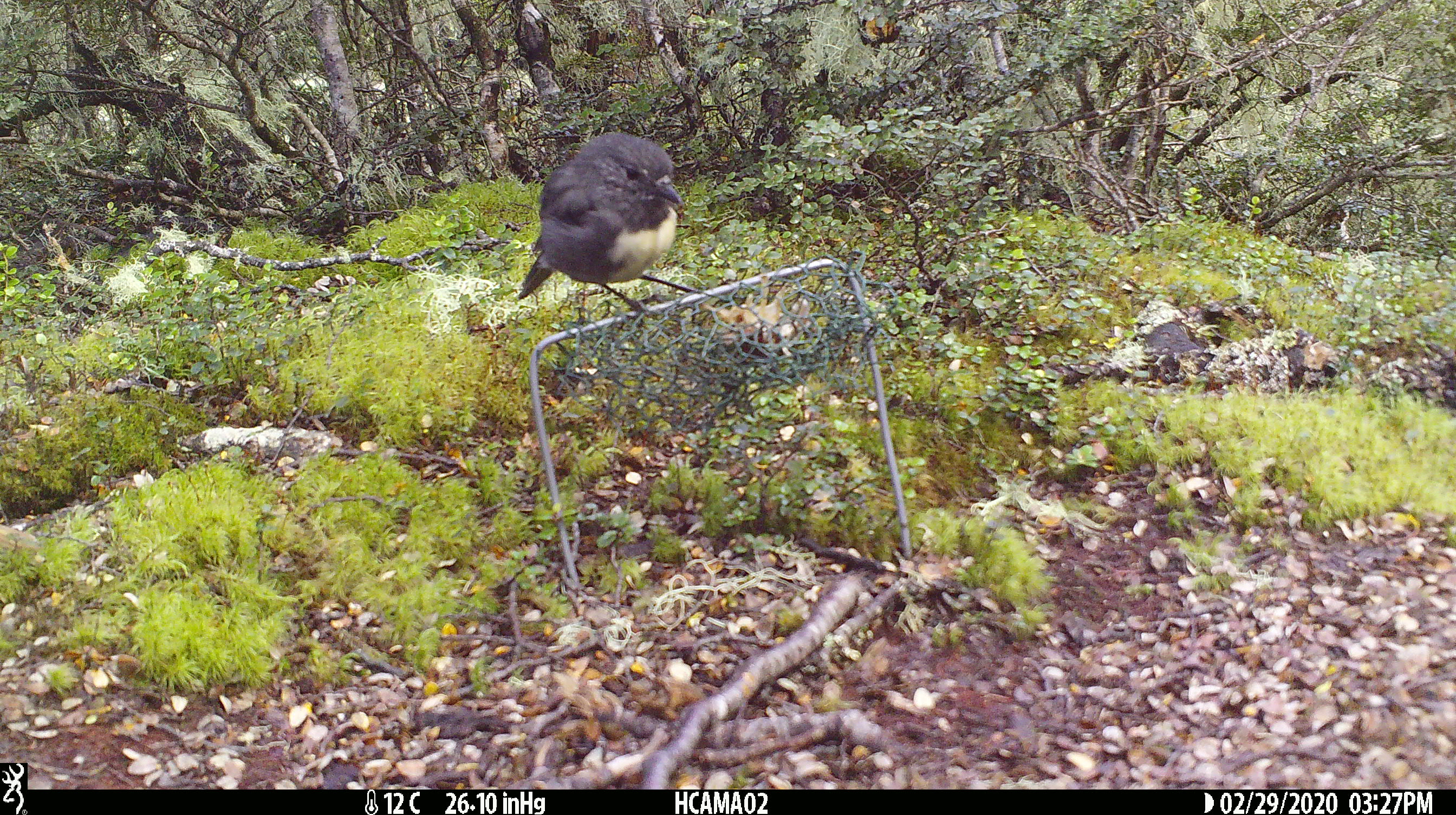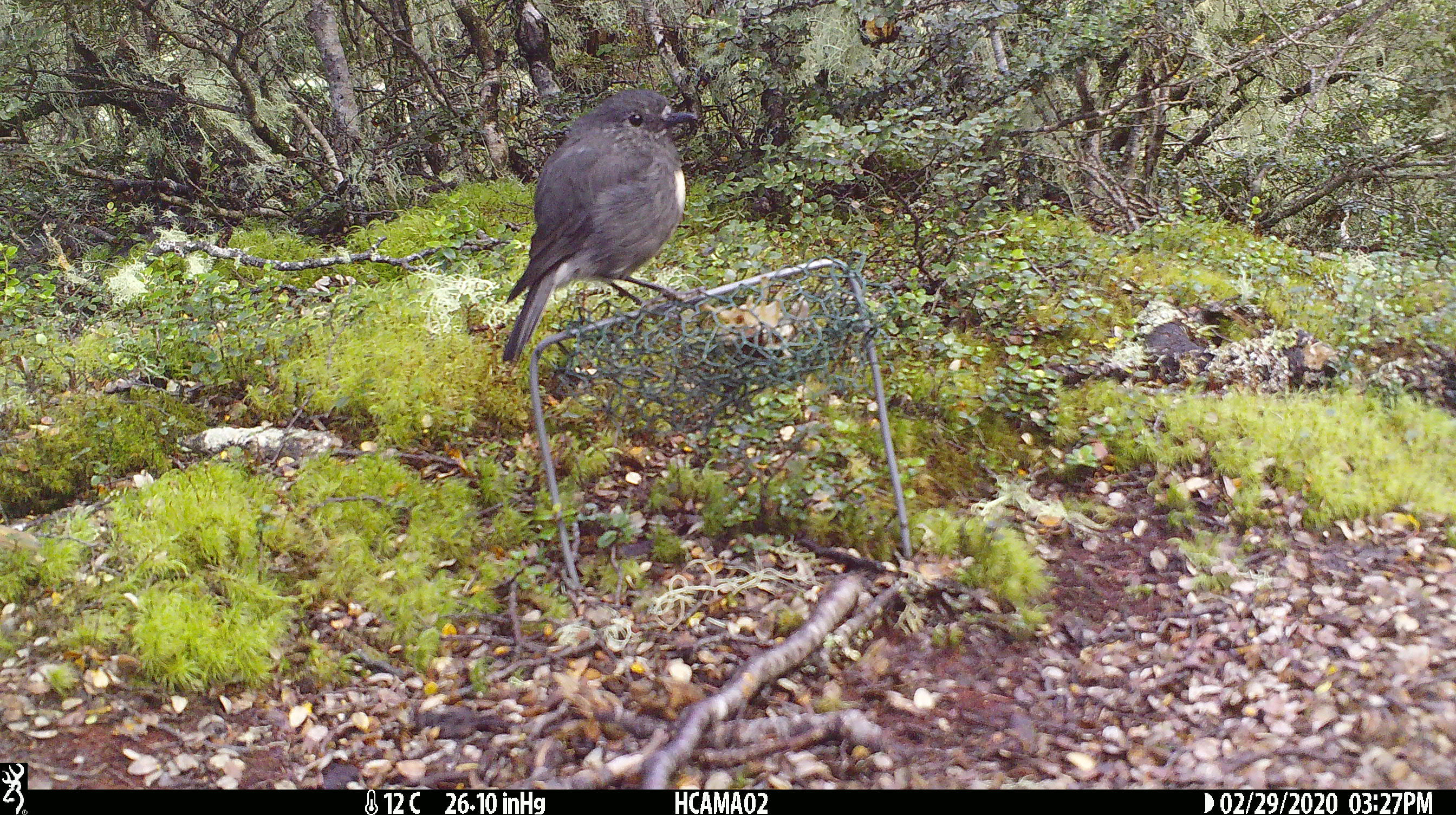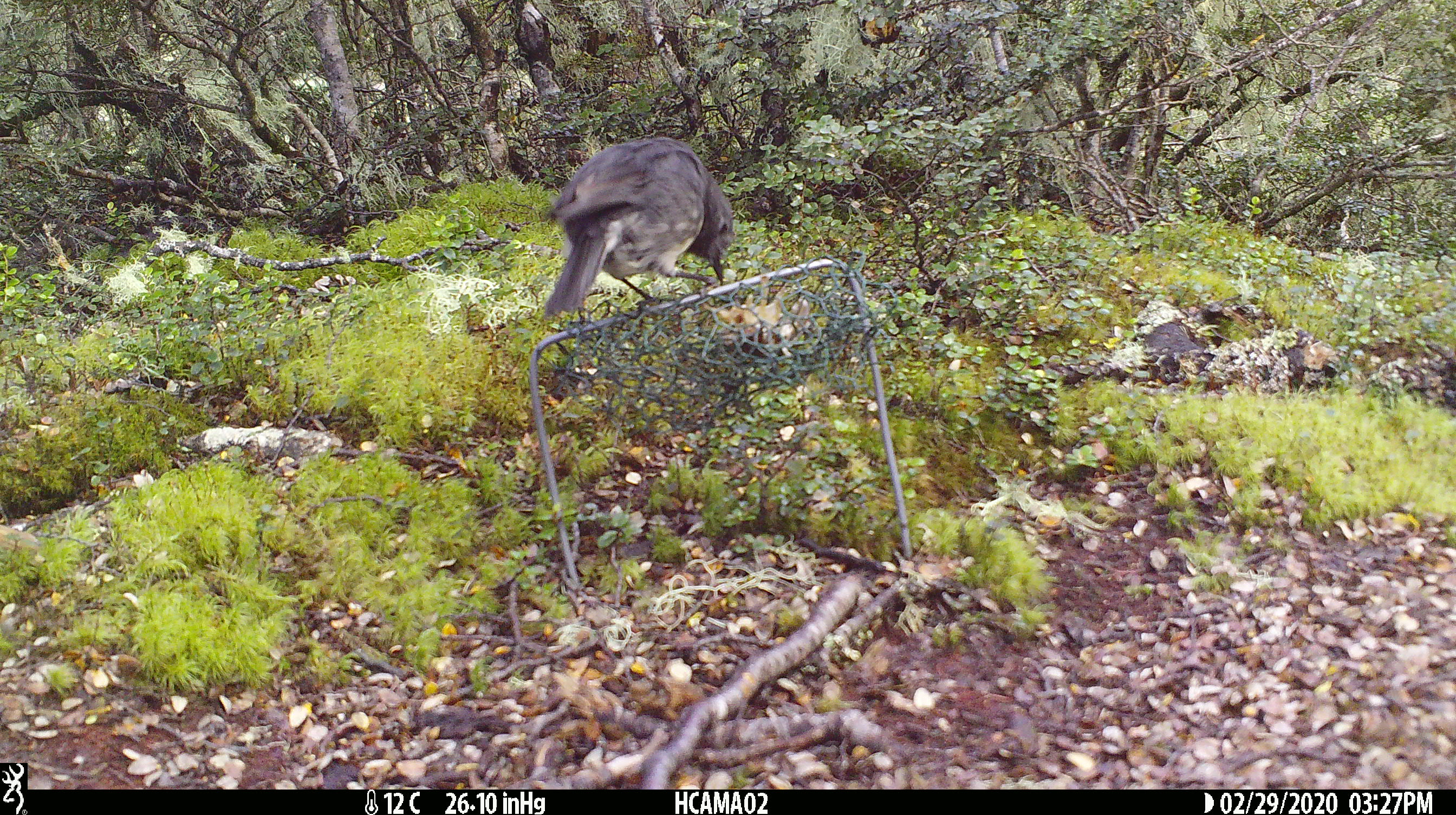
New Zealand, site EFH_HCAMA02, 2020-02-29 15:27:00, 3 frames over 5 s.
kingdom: Animalia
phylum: Chordata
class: Aves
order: Passeriformes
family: Petroicidae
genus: Petroica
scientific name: Petroica australis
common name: new zealand robin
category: robin